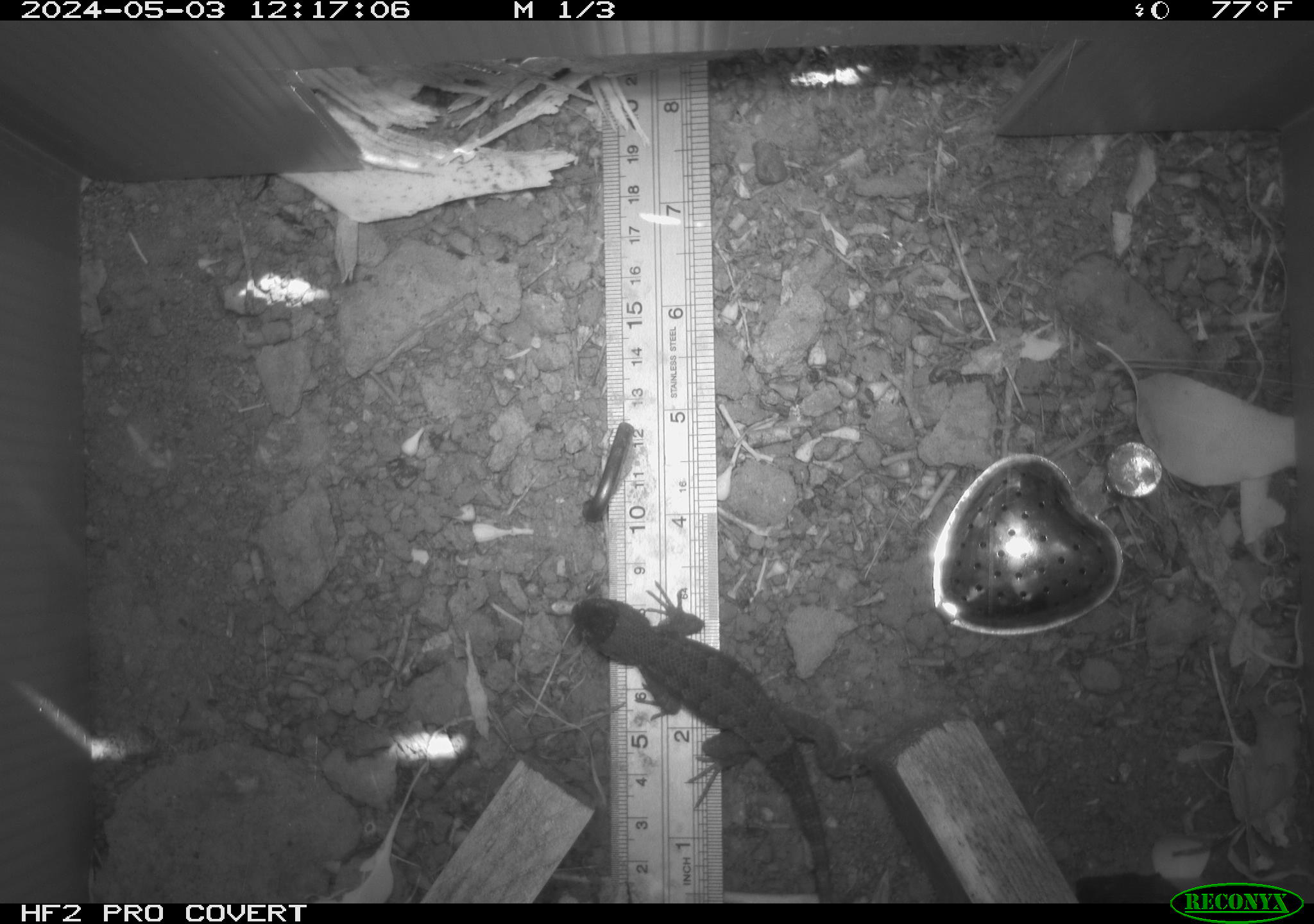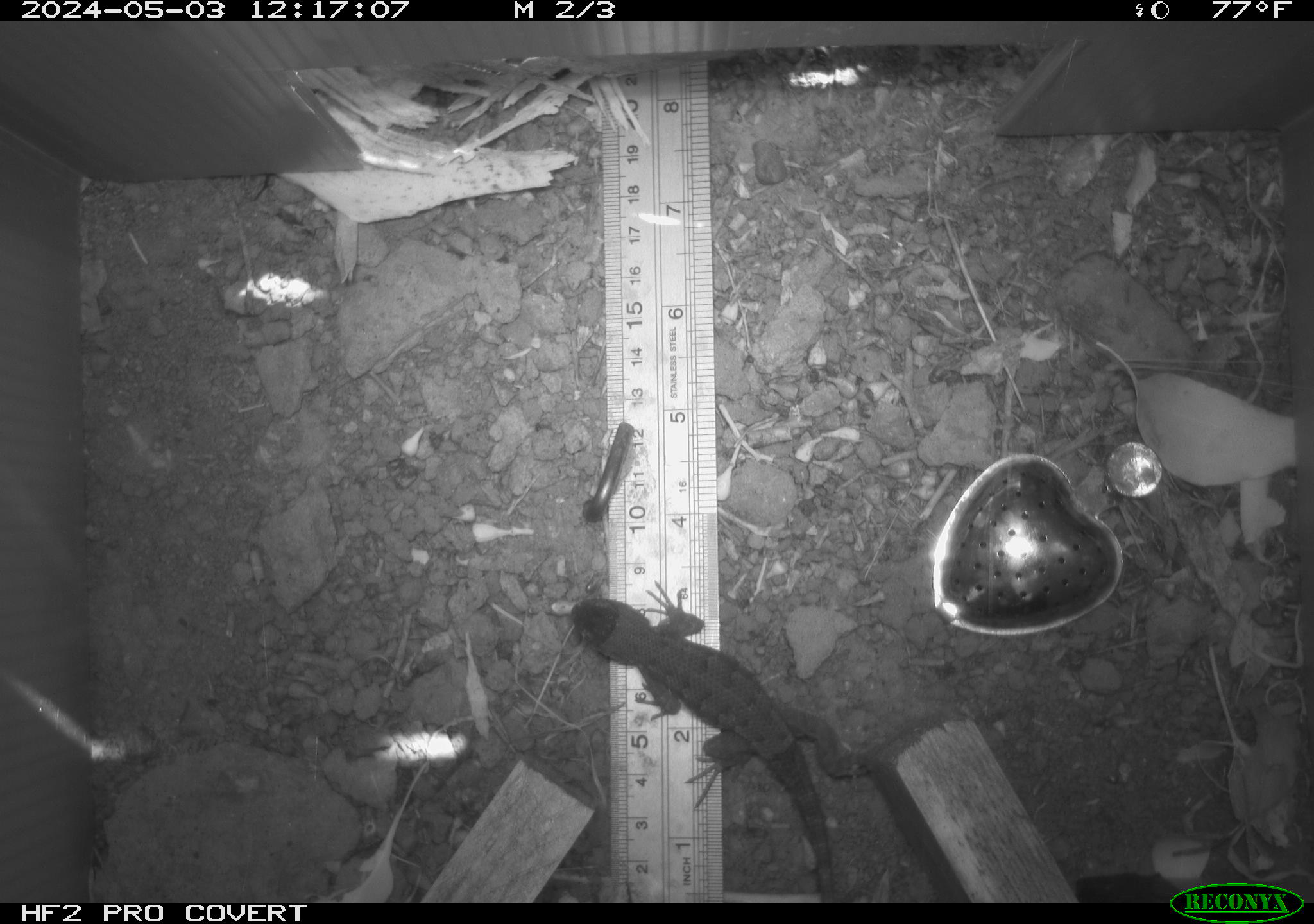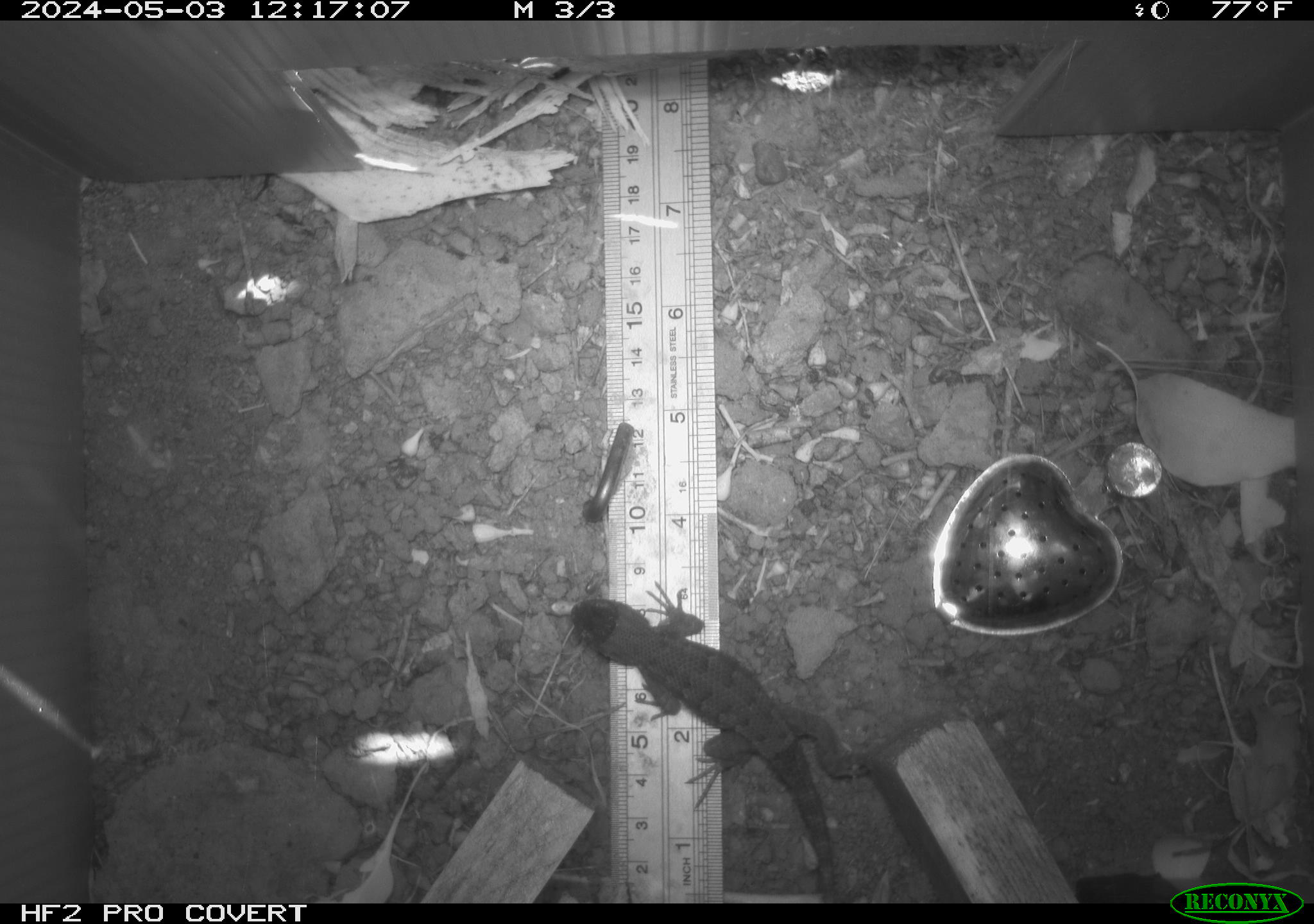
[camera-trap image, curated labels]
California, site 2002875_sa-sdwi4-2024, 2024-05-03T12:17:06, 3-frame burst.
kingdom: Animalia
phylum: Chordata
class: Reptilia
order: Squamata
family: Phrynosomatidae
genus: Sceloporus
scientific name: Sceloporus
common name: spiny lizards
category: sceloporus species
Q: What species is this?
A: Sceloporus species (spiny lizards) (Sceloporus).